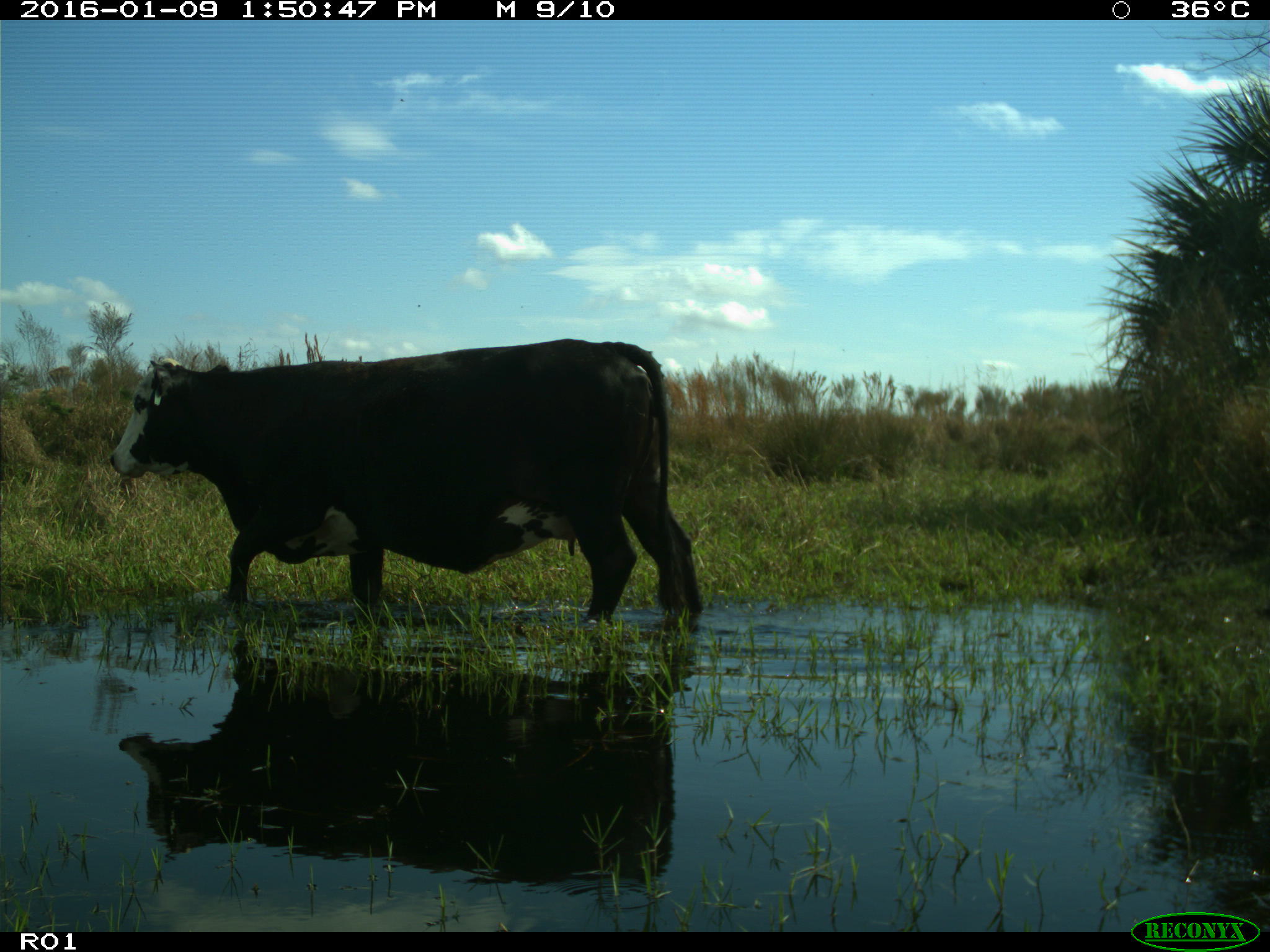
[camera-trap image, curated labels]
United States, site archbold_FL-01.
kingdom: Animalia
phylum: Chordata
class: Mammalia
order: Artiodactyla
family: Bovidae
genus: Bos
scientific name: Bos taurus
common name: domestic cow